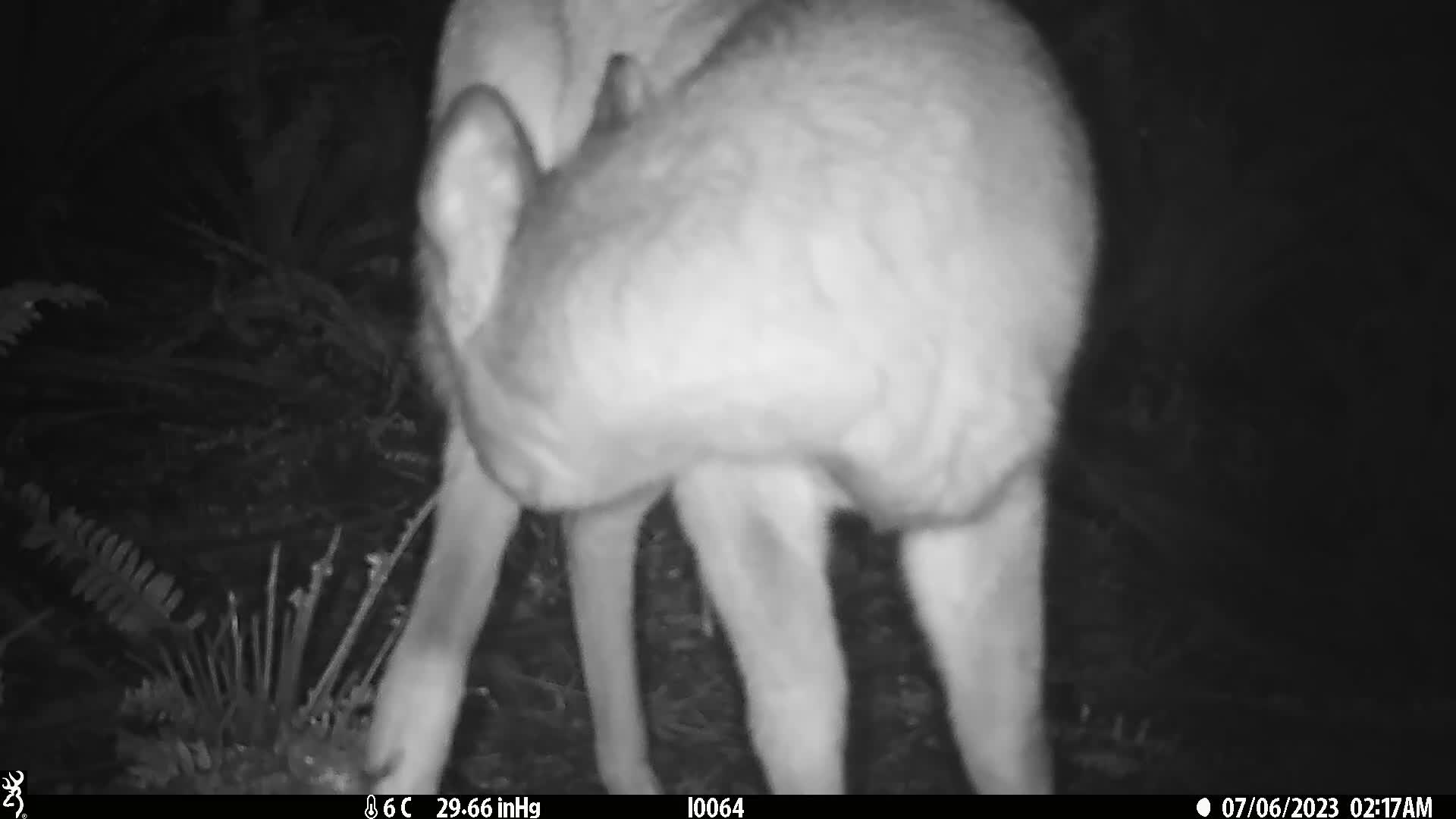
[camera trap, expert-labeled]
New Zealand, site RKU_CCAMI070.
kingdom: Animalia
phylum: Chordata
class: Mammalia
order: Artiodactyla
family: Cervidae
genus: Odocoileus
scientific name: Odocoileus virginianus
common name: white-tailed deer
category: white tailed deer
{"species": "white tailed deer (white-tailed deer) (Odocoileus virginianus)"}